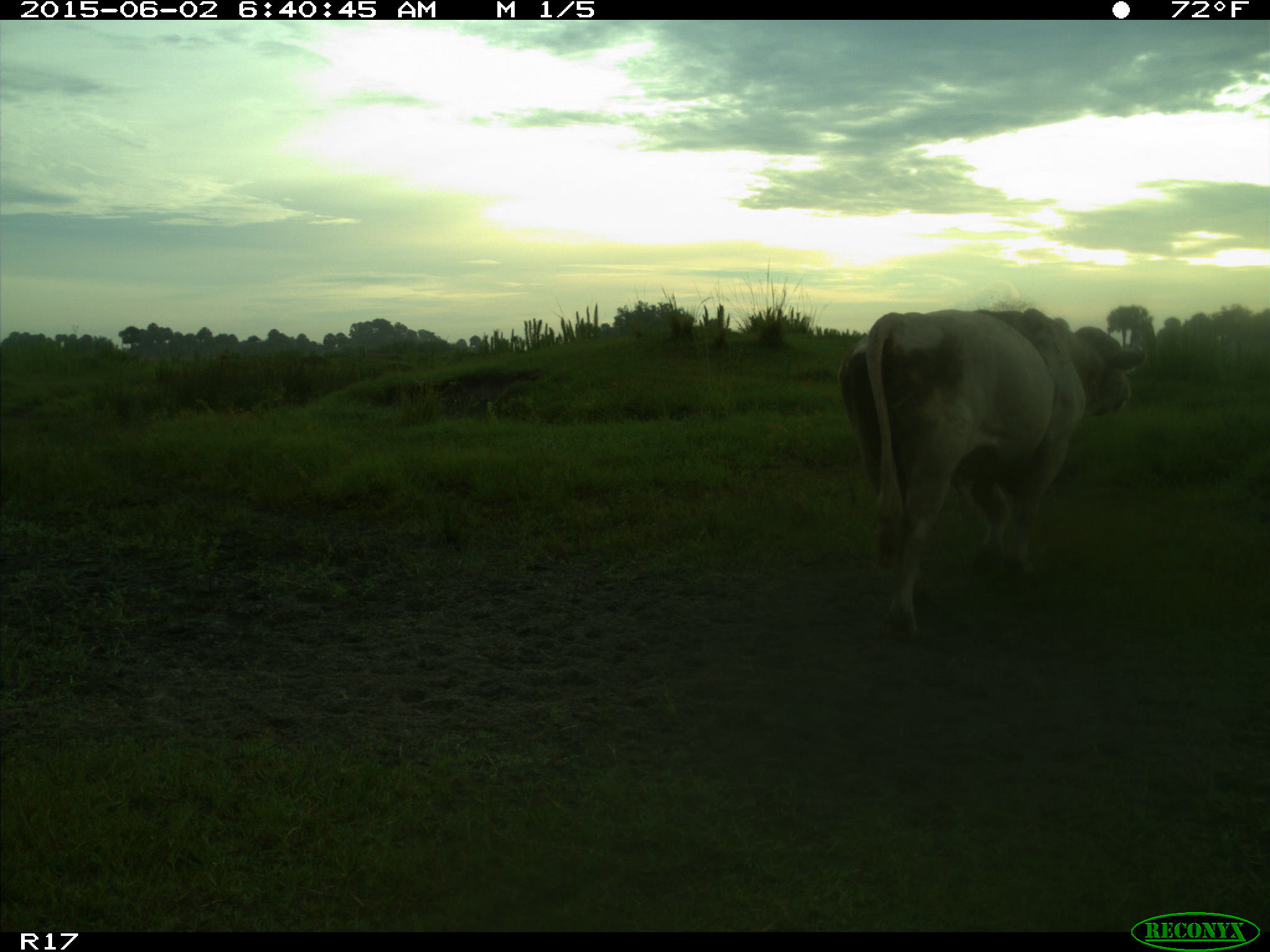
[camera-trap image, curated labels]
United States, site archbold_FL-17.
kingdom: Animalia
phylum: Chordata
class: Mammalia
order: Artiodactyla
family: Bovidae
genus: Bos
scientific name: Bos taurus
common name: domestic cow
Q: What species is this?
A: Bos taurus (domestic cow).